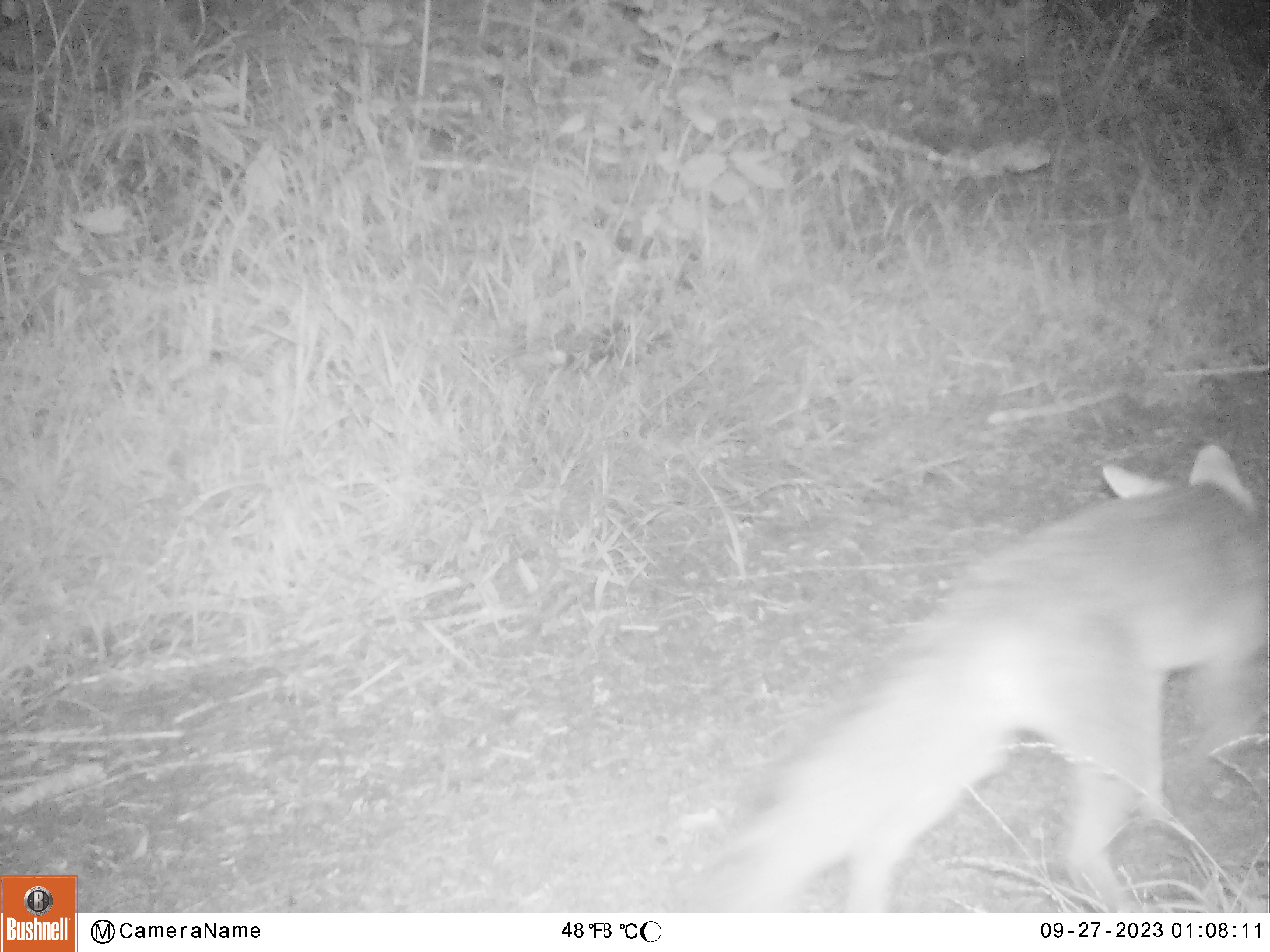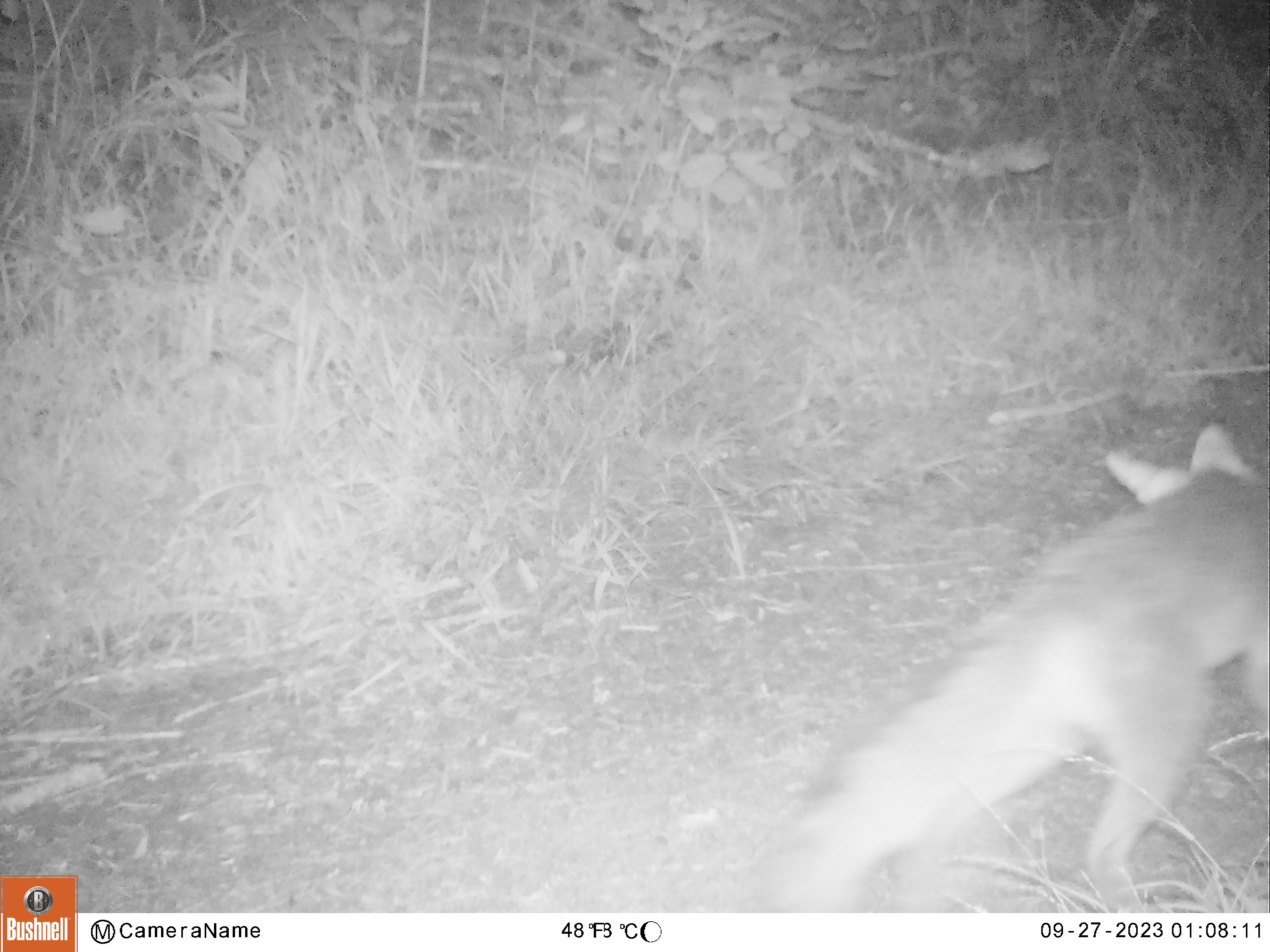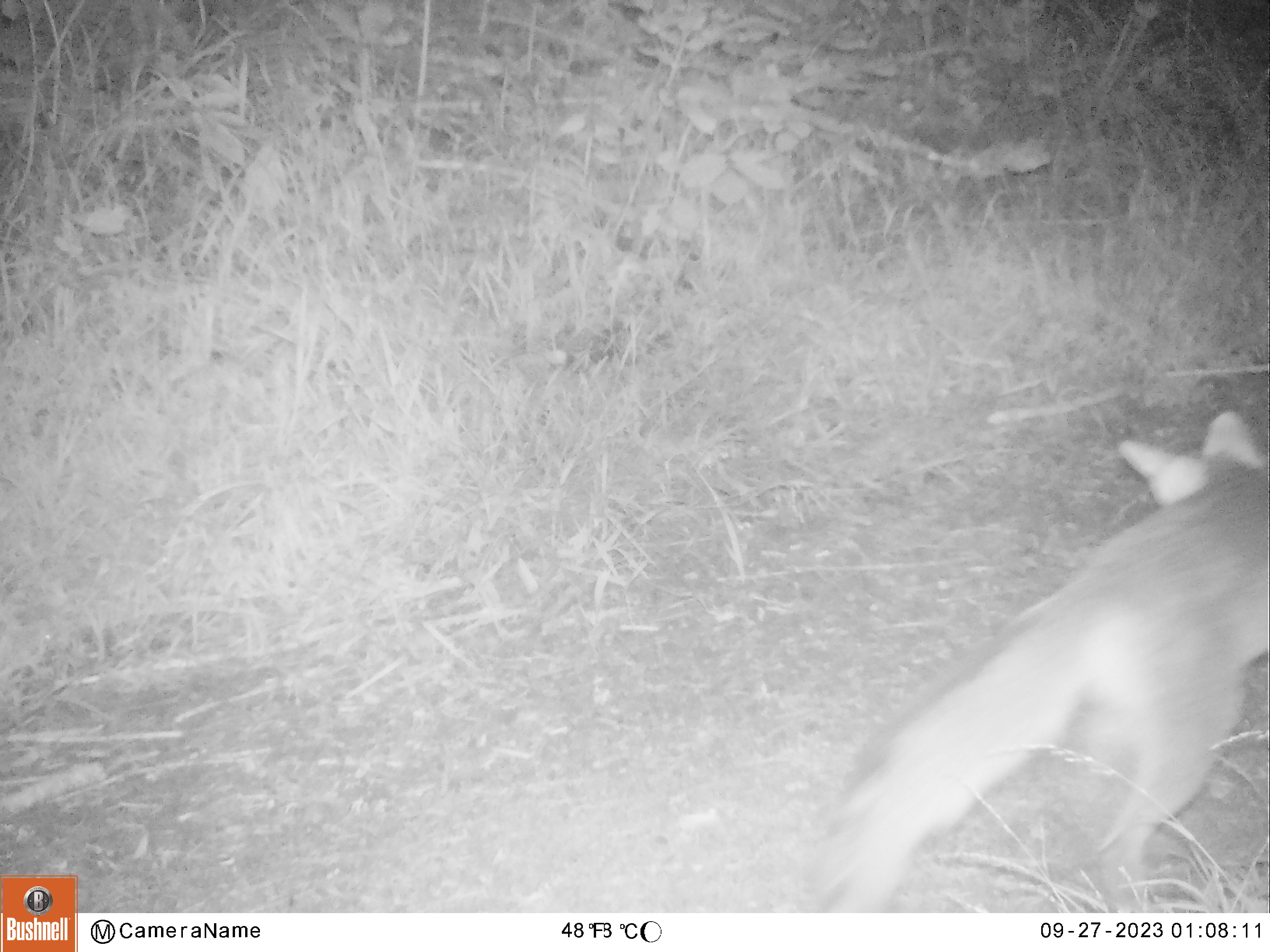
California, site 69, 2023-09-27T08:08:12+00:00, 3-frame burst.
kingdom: Animalia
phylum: Chordata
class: Mammalia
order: Carnivora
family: Canidae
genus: Urocyon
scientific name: Urocyon cinereoargenteus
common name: gray fox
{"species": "gray fox (Urocyon cinereoargenteus)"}